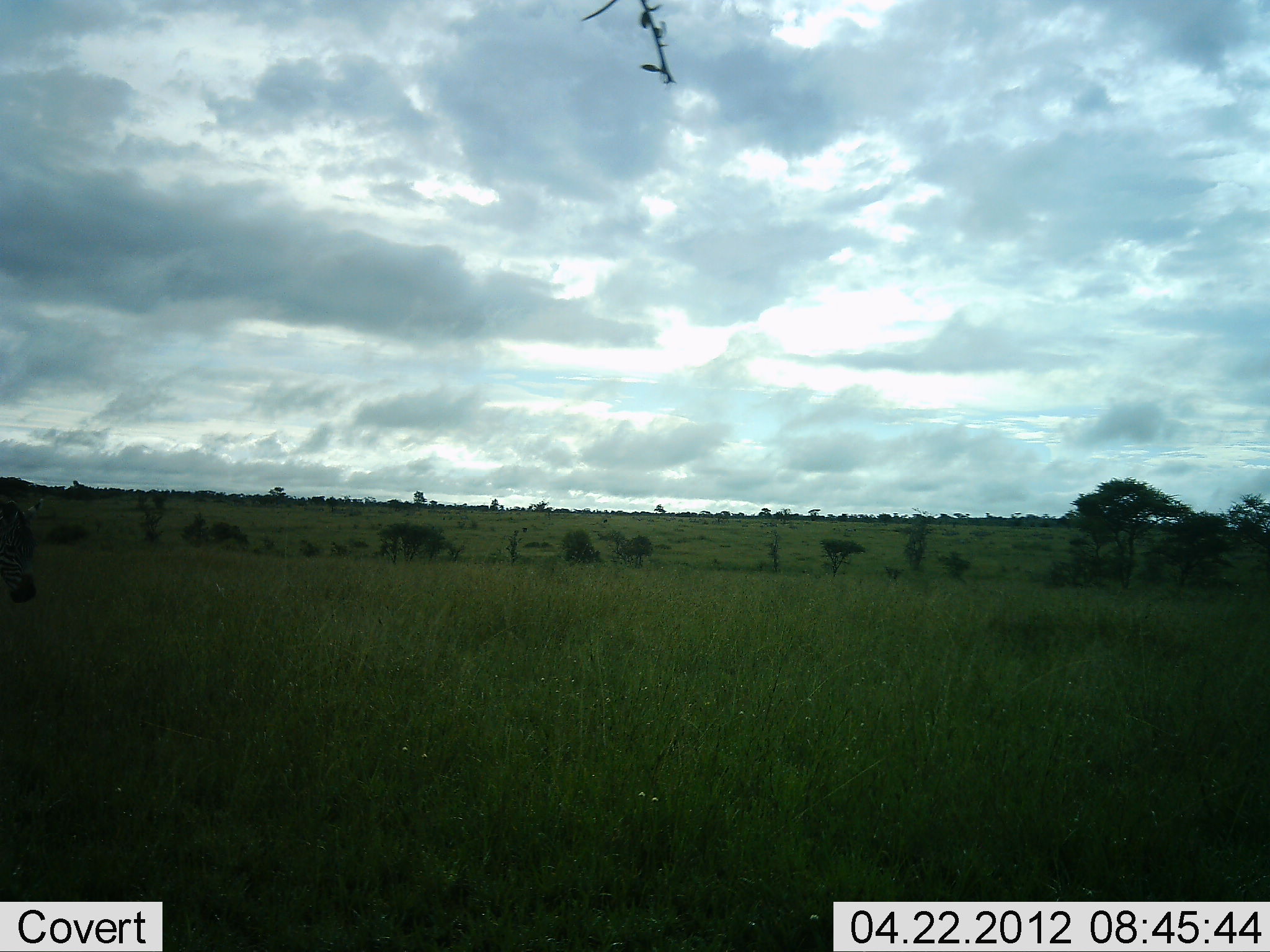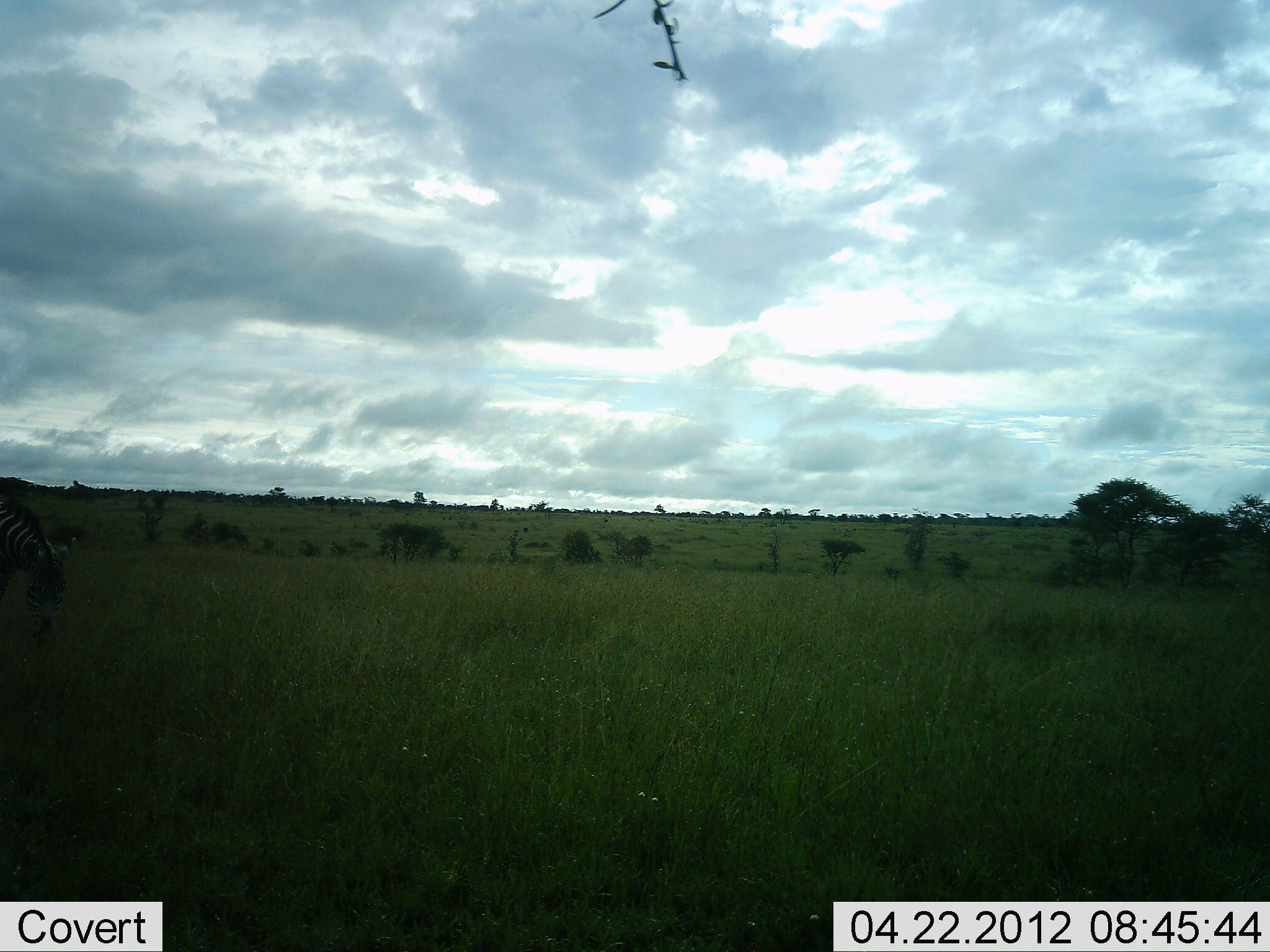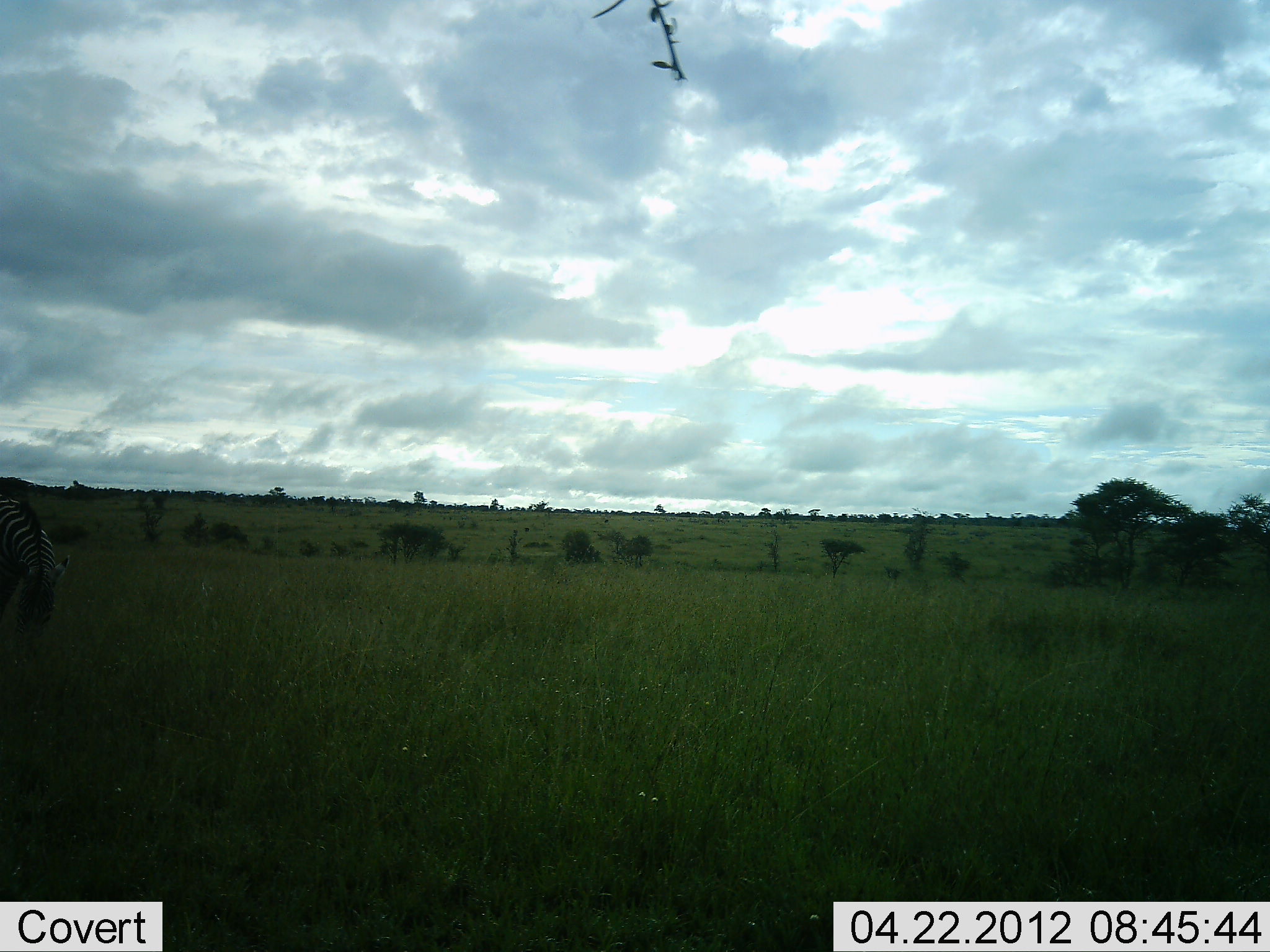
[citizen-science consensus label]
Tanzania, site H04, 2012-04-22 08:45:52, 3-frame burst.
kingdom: Animalia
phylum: Chordata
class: Mammalia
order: Perissodactyla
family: Equidae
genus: Equus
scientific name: Equus quagga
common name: plains zebra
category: zebra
Zebra (plains zebra) (Equus quagga), count 1. Behavior (volunteer vote fractions): standing 10%, resting 0%, moving 5%, interacting 0%. Young present (vote fraction): 0%. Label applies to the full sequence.